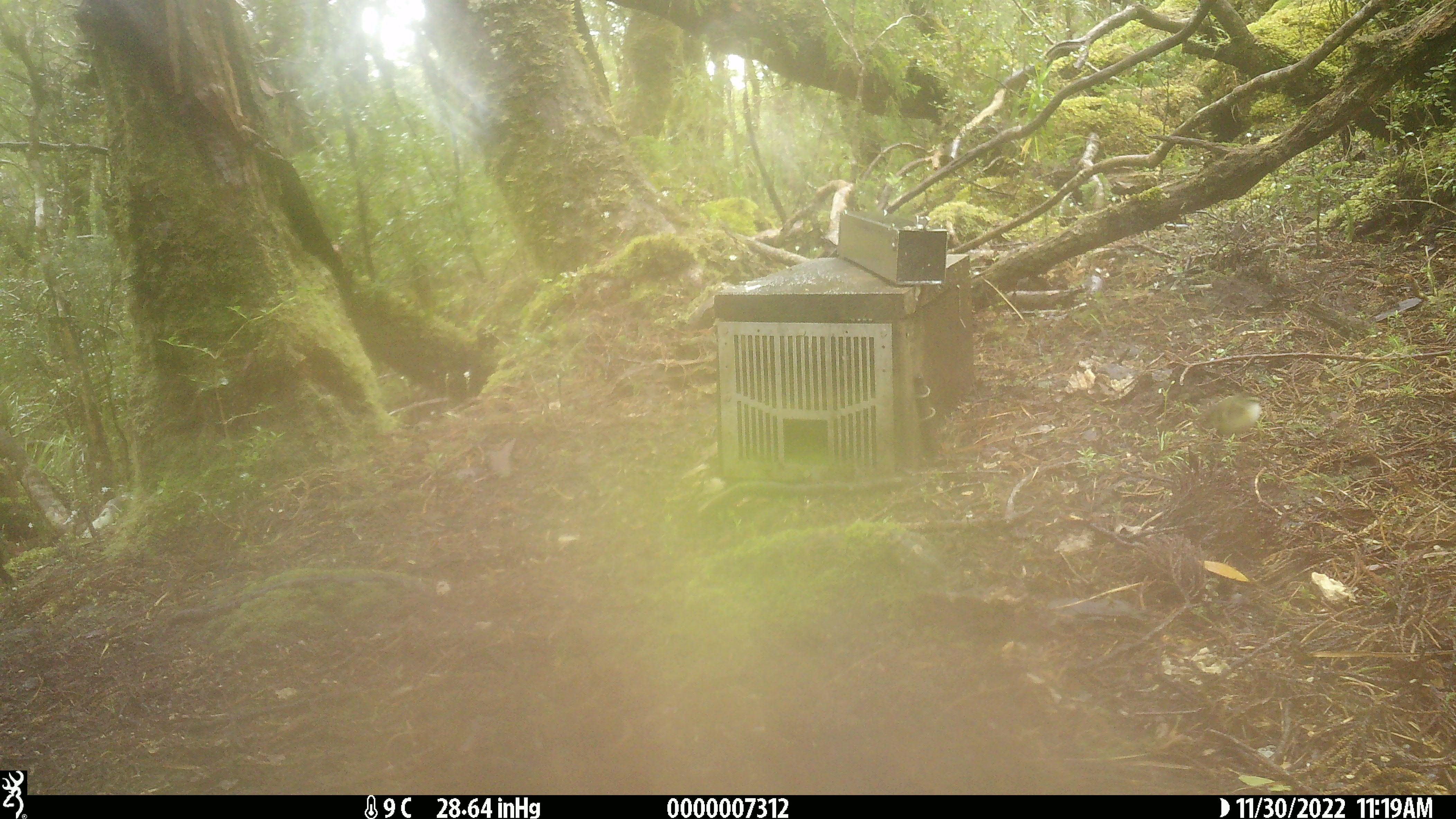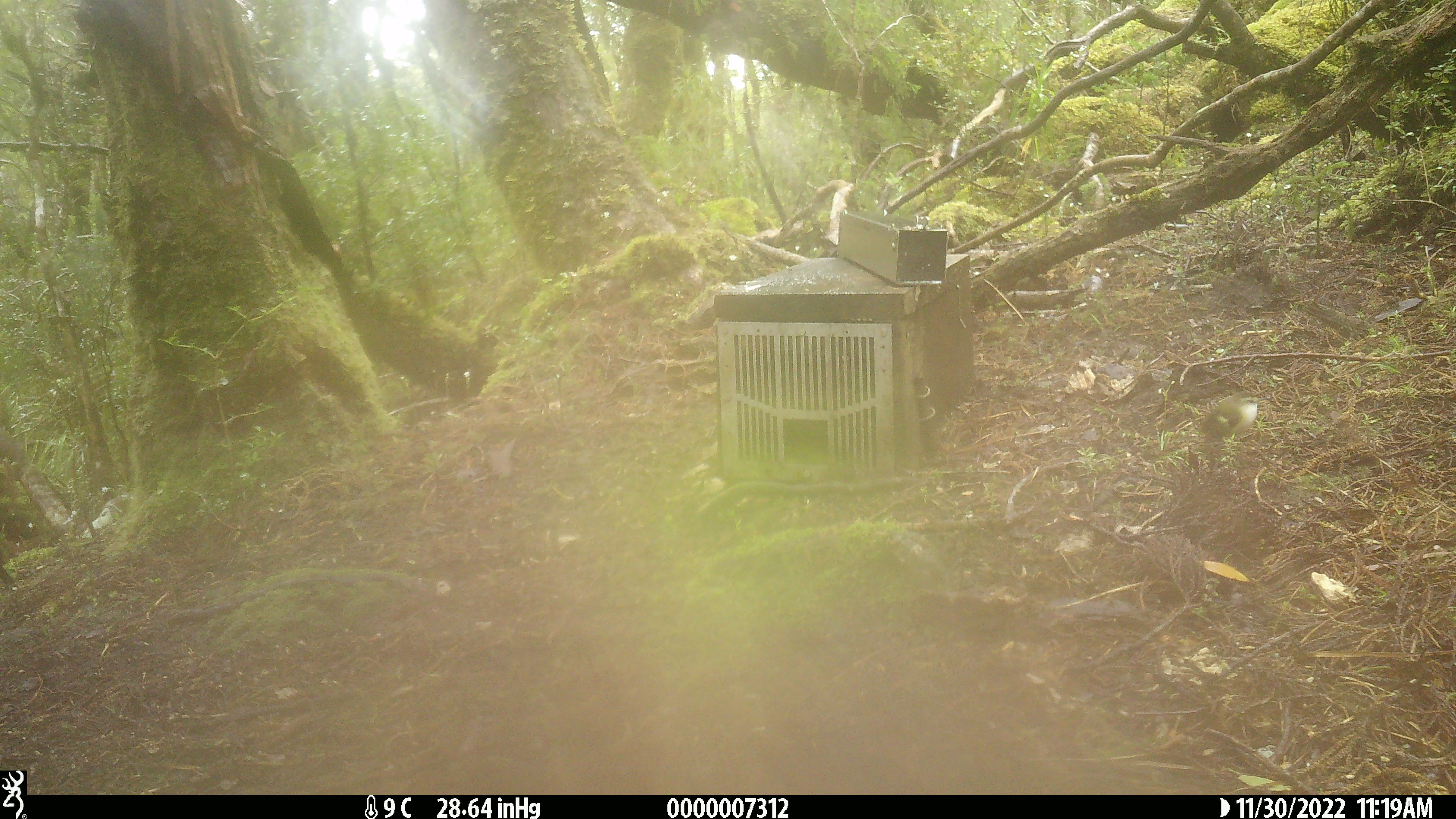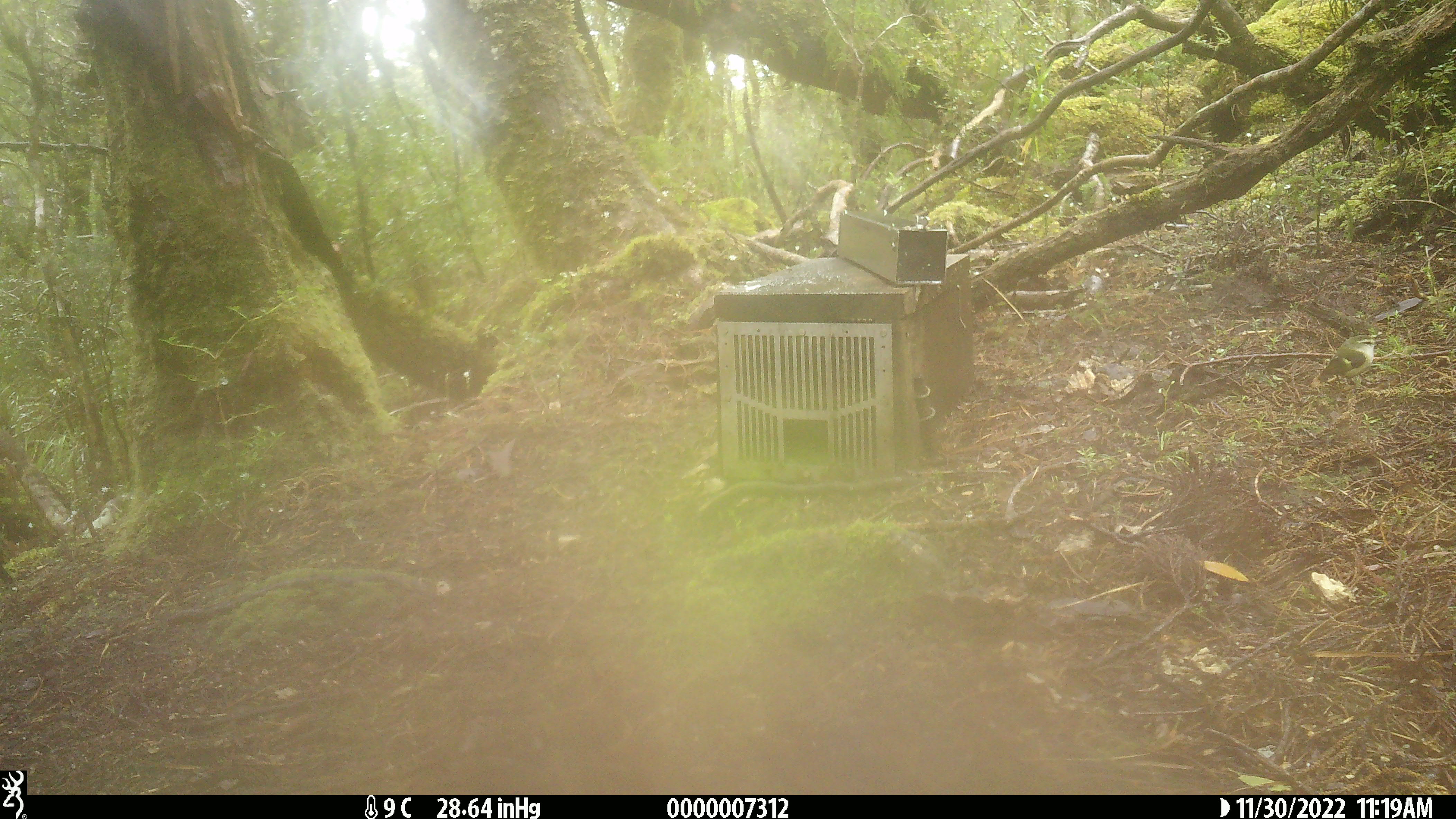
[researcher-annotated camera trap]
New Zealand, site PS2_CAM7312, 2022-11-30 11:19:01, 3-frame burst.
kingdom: Animalia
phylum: Chordata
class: Aves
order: Passeriformes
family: Acanthisittidae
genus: Acanthisitta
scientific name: Acanthisitta chloris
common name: rifleman